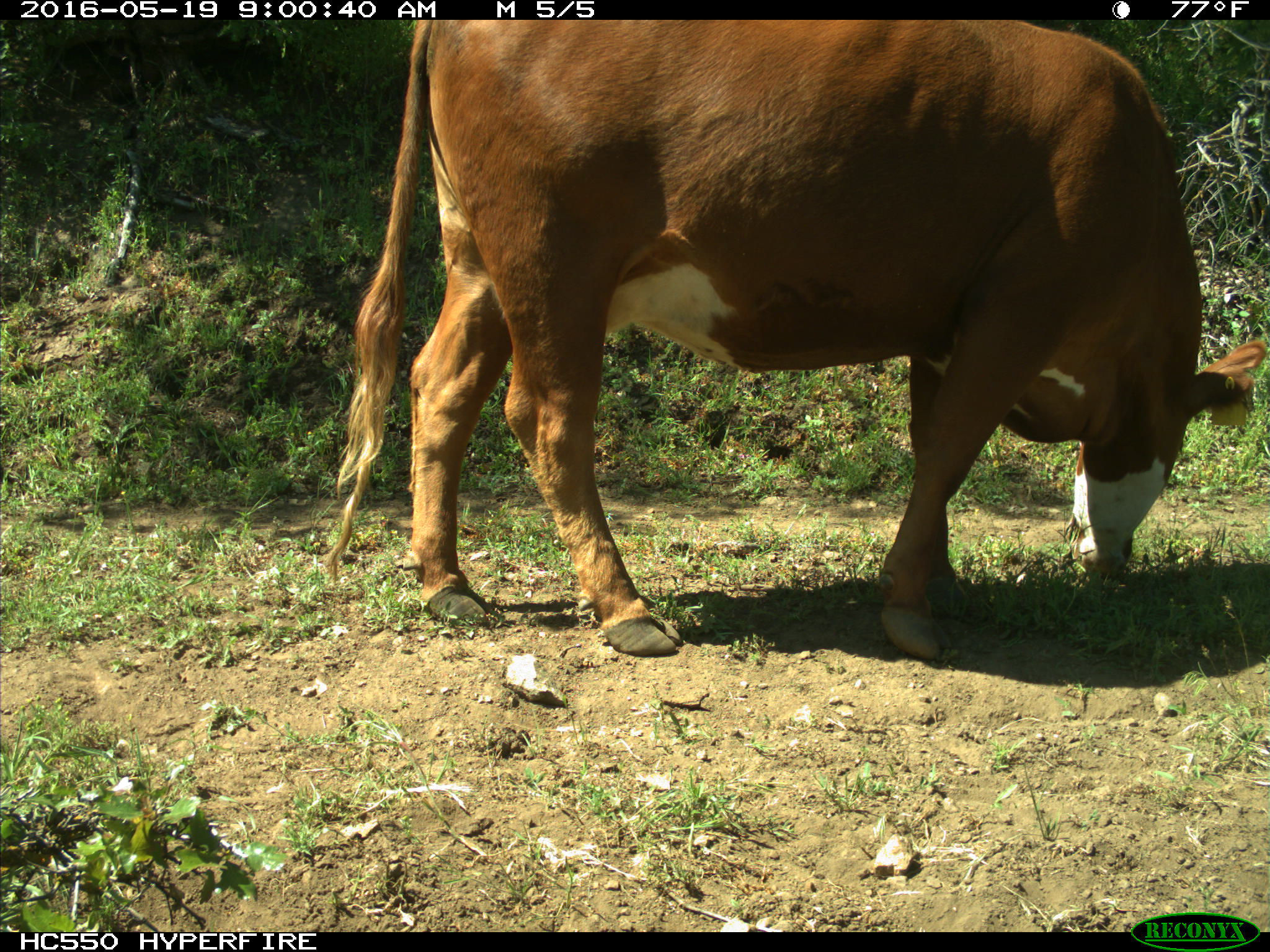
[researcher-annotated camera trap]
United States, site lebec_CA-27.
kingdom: Animalia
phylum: Chordata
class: Mammalia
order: Artiodactyla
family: Bovidae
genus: Bos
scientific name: Bos taurus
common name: domestic cow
Bos taurus (domestic cow).